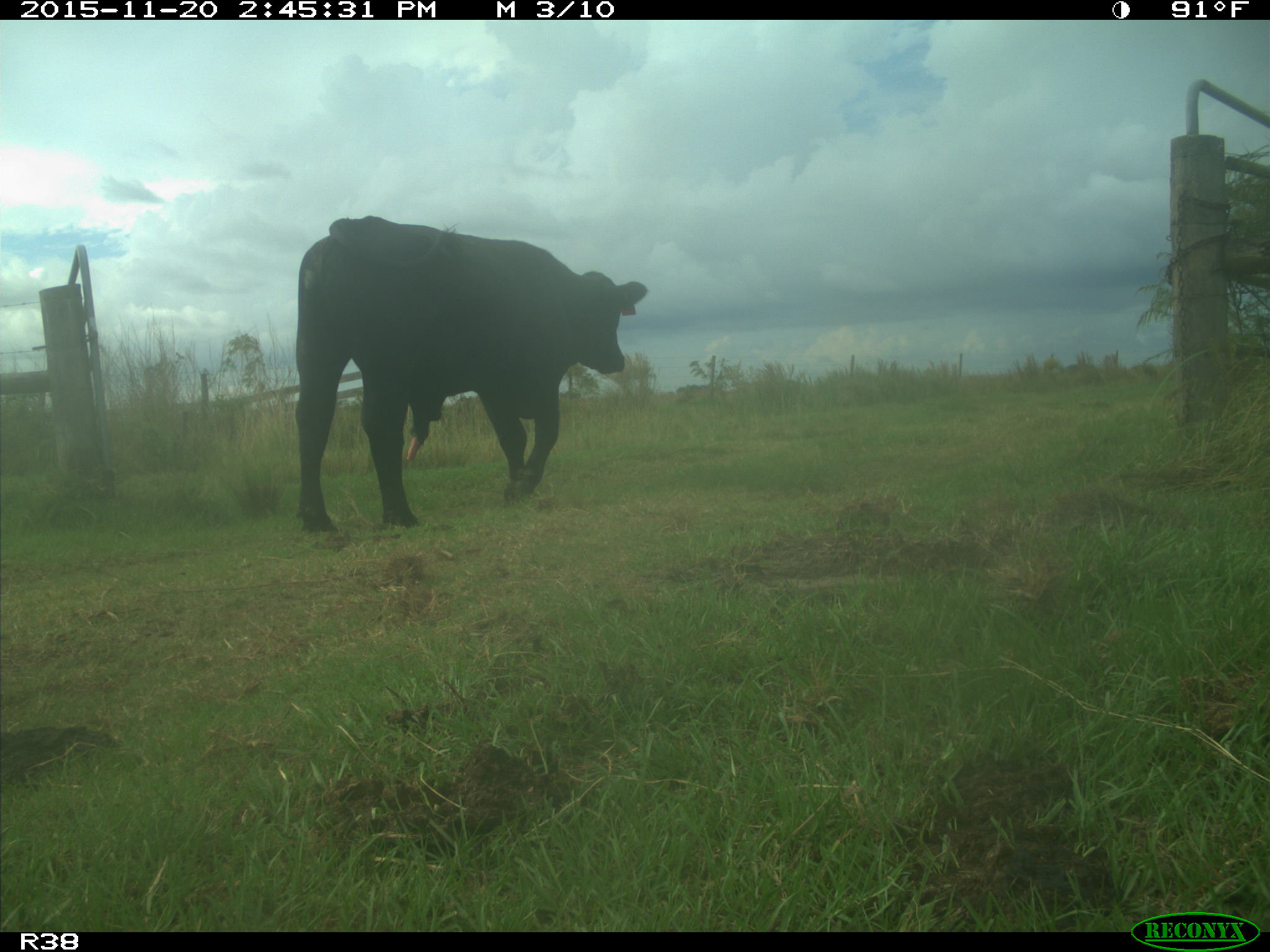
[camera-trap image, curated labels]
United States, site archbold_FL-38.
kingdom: Animalia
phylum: Chordata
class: Mammalia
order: Artiodactyla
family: Bovidae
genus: Bos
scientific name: Bos taurus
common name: domestic cow